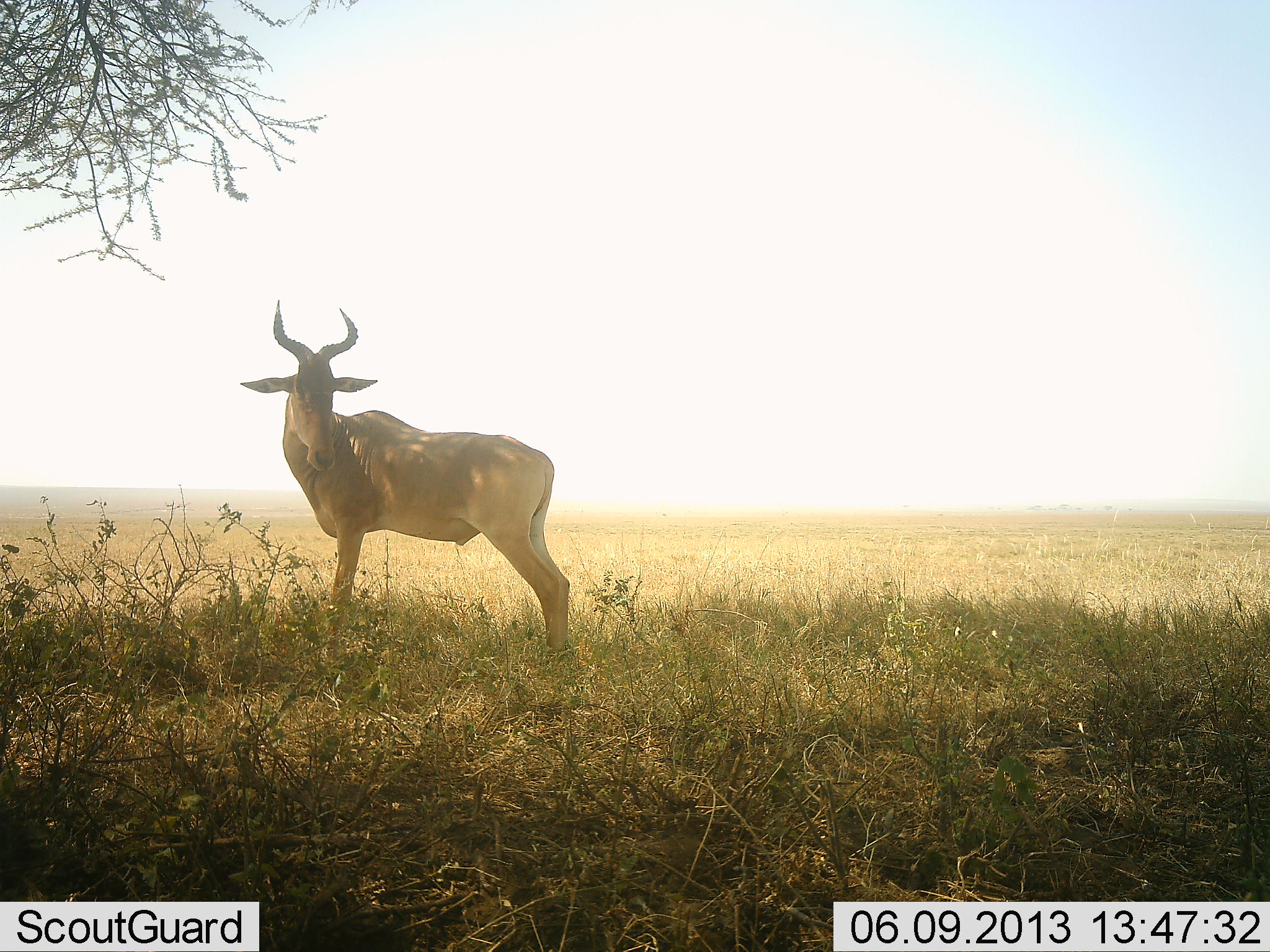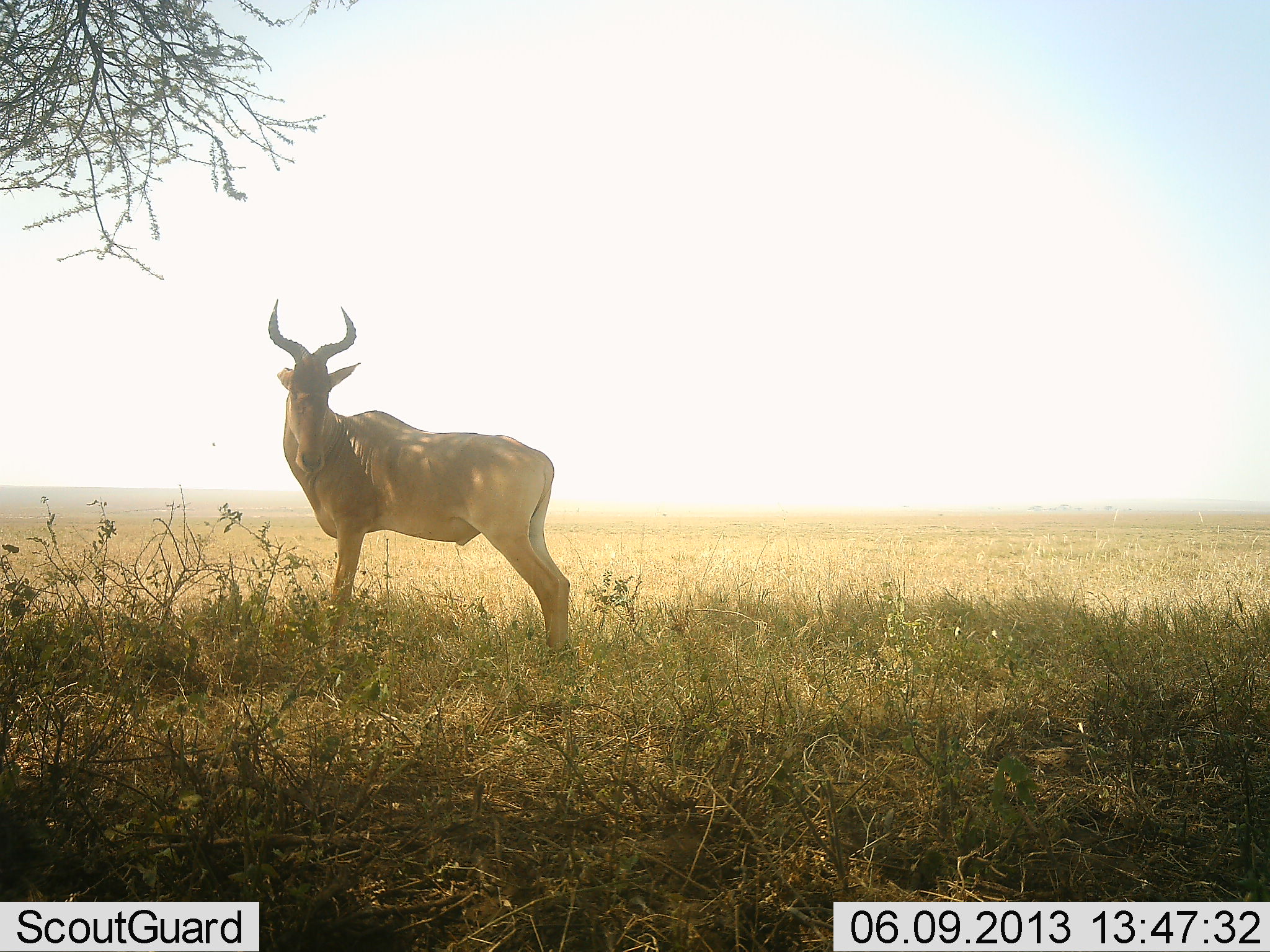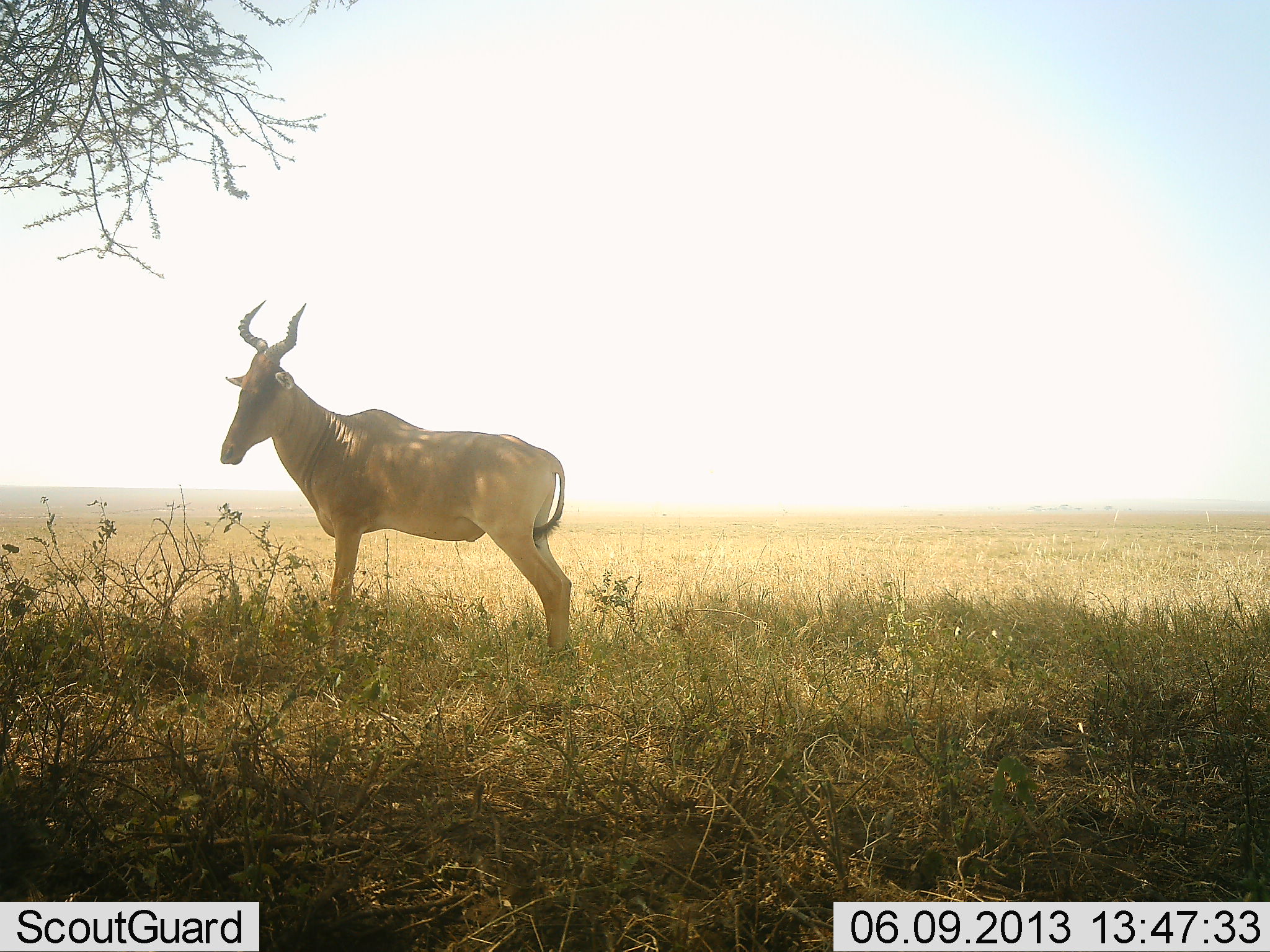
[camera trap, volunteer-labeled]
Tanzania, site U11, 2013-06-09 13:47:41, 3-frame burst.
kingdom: Animalia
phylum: Chordata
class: Mammalia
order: Artiodactyla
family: Bovidae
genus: Alcelaphus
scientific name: Alcelaphus buselaphus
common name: hartebeest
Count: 1.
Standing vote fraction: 97%.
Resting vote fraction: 0%.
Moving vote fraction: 0%.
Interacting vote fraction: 3%.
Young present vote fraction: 0%.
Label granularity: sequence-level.